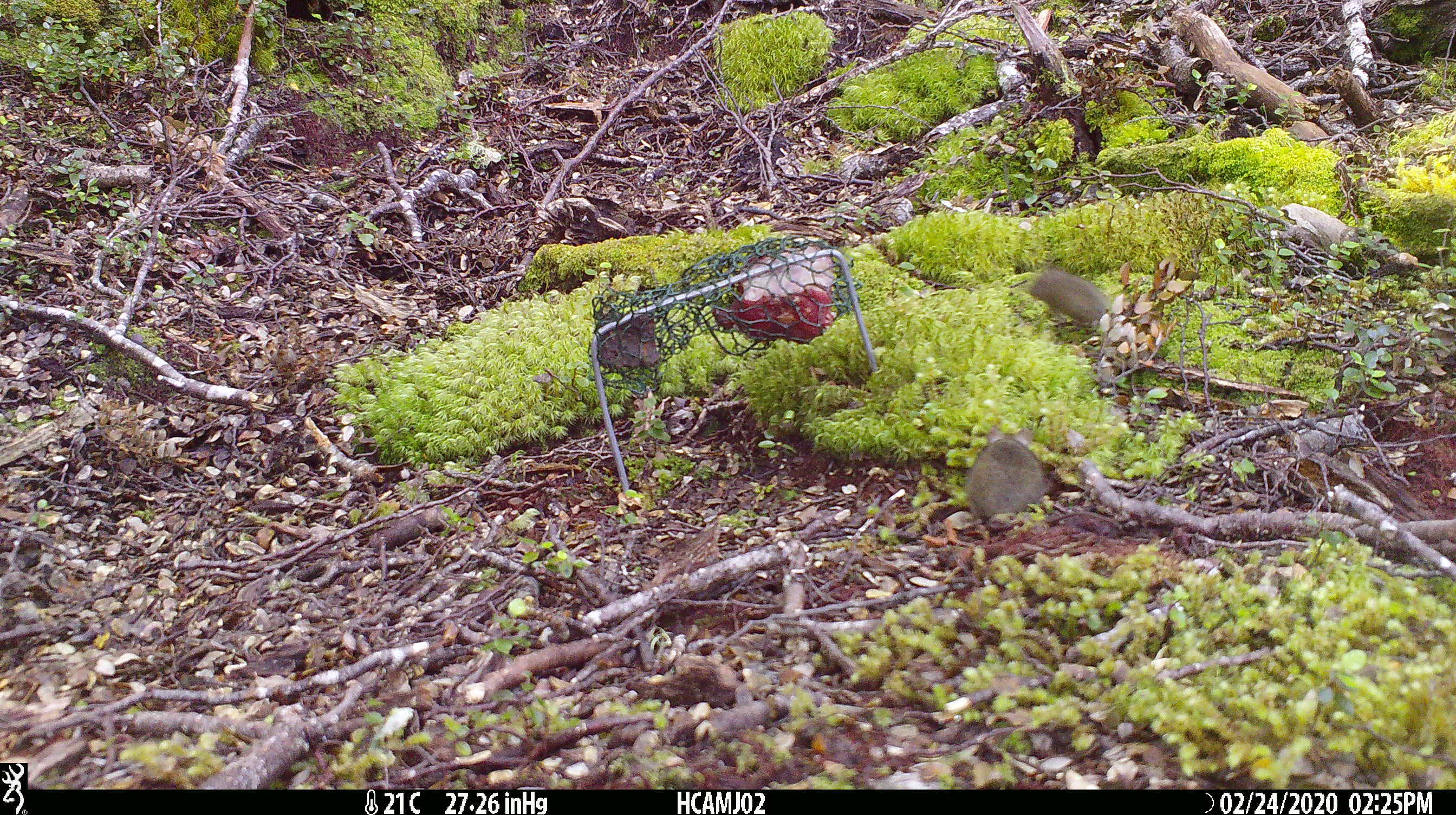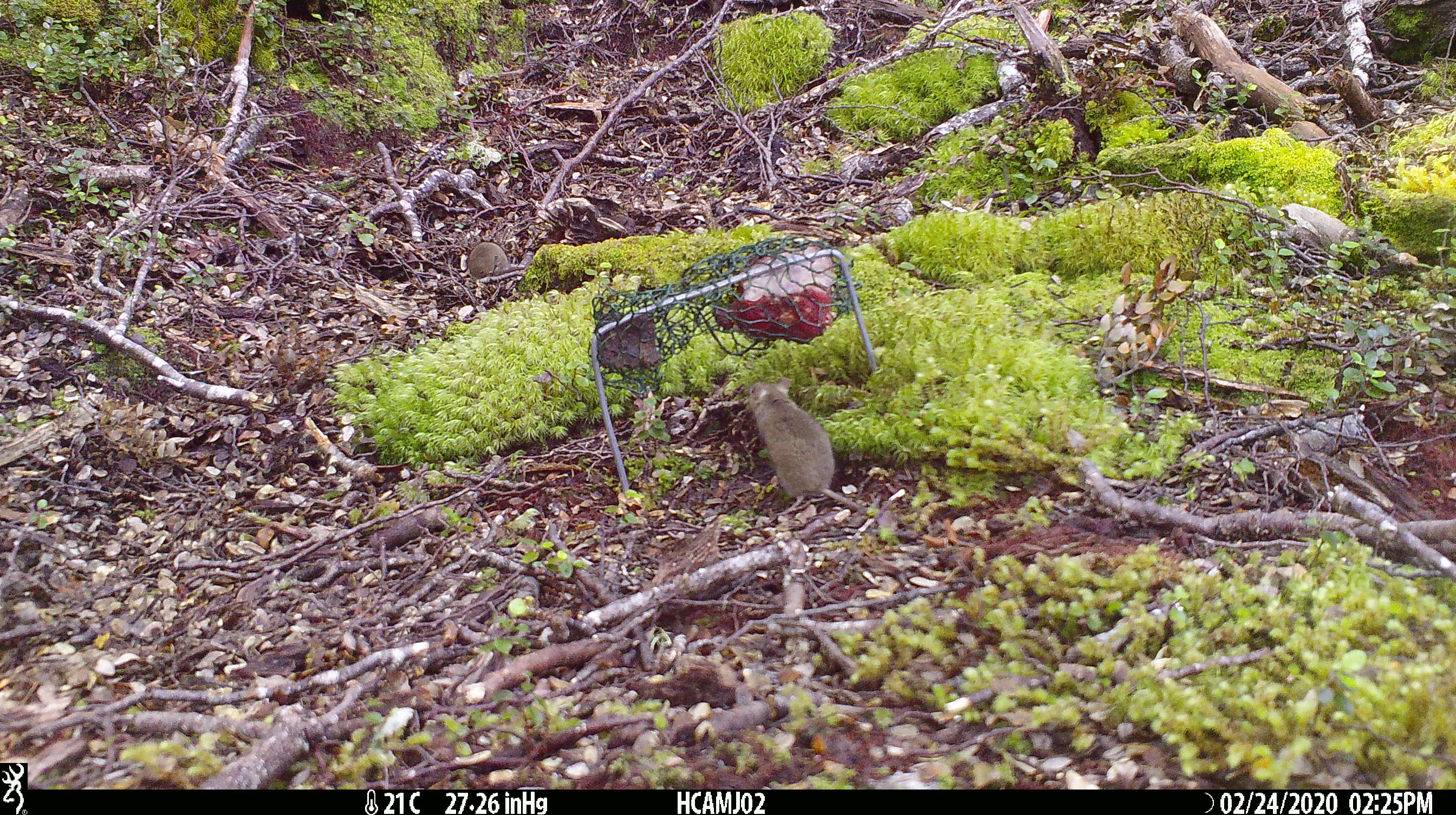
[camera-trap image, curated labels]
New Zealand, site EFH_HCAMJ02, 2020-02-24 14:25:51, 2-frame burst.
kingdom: Animalia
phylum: Chordata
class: Mammalia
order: Rodentia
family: Muridae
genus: Mus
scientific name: Mus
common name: mouse